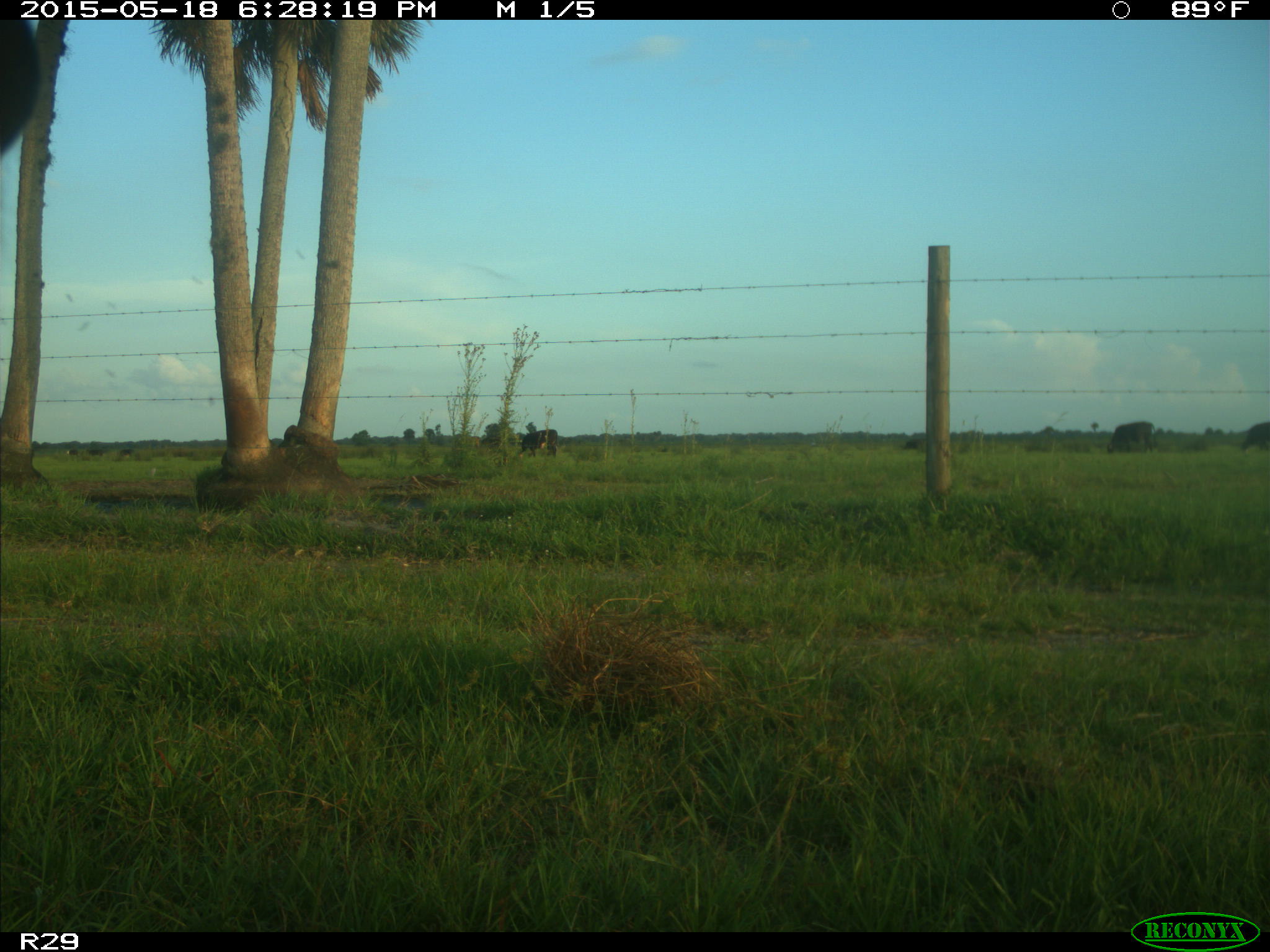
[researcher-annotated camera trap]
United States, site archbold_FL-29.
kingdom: Animalia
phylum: Chordata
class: Mammalia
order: Artiodactyla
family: Bovidae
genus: Bos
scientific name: Bos taurus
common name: domestic cow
Bos taurus (domestic cow).